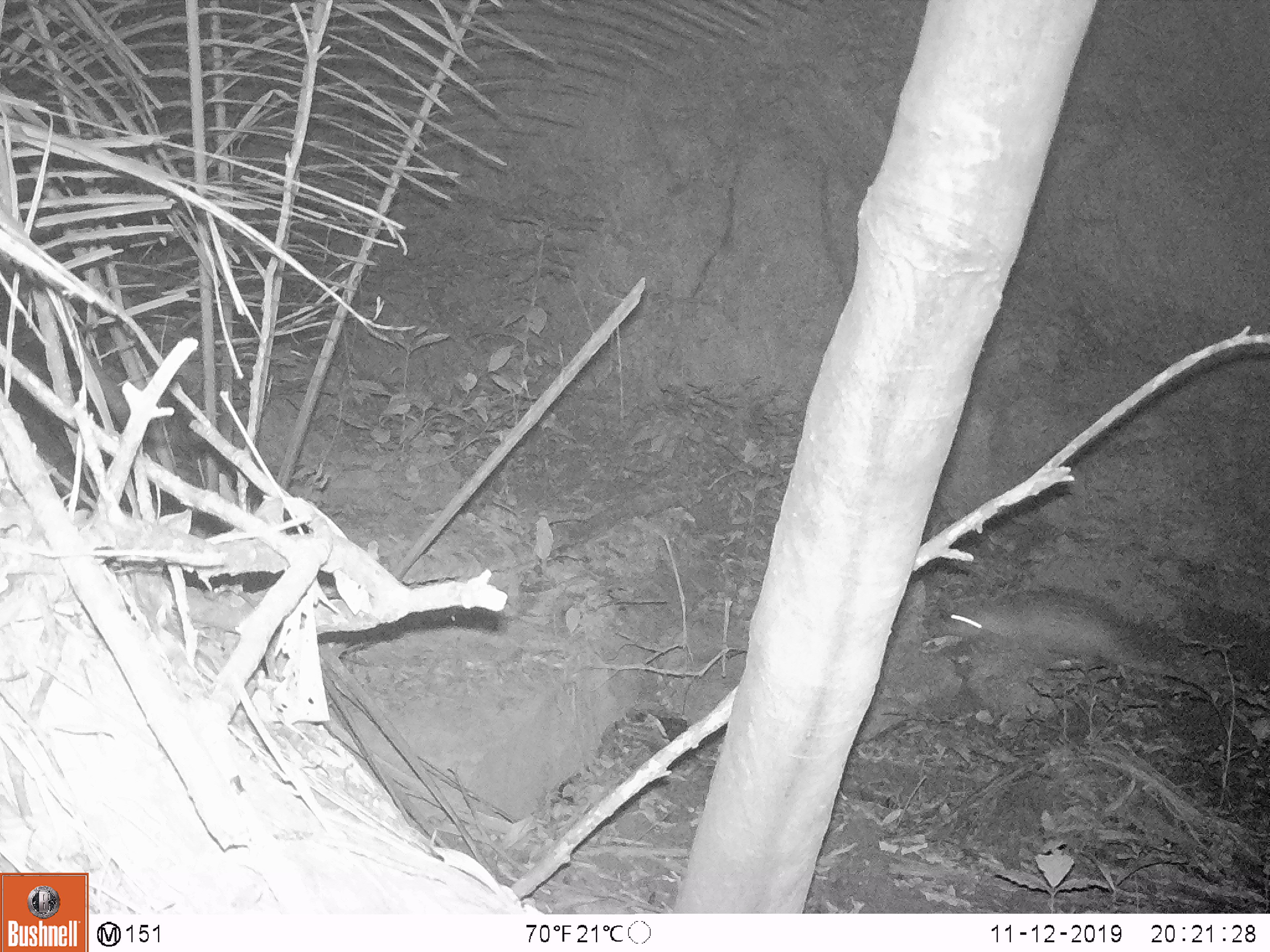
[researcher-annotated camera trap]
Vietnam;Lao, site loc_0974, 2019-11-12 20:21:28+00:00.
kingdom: Animalia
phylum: Chordata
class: Mammalia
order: Rodentia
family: Hystricidae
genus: Atherurus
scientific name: Atherurus macrourus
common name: asiatic brush-tailed porcupine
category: asiatic brush tailed porcupine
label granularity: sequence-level